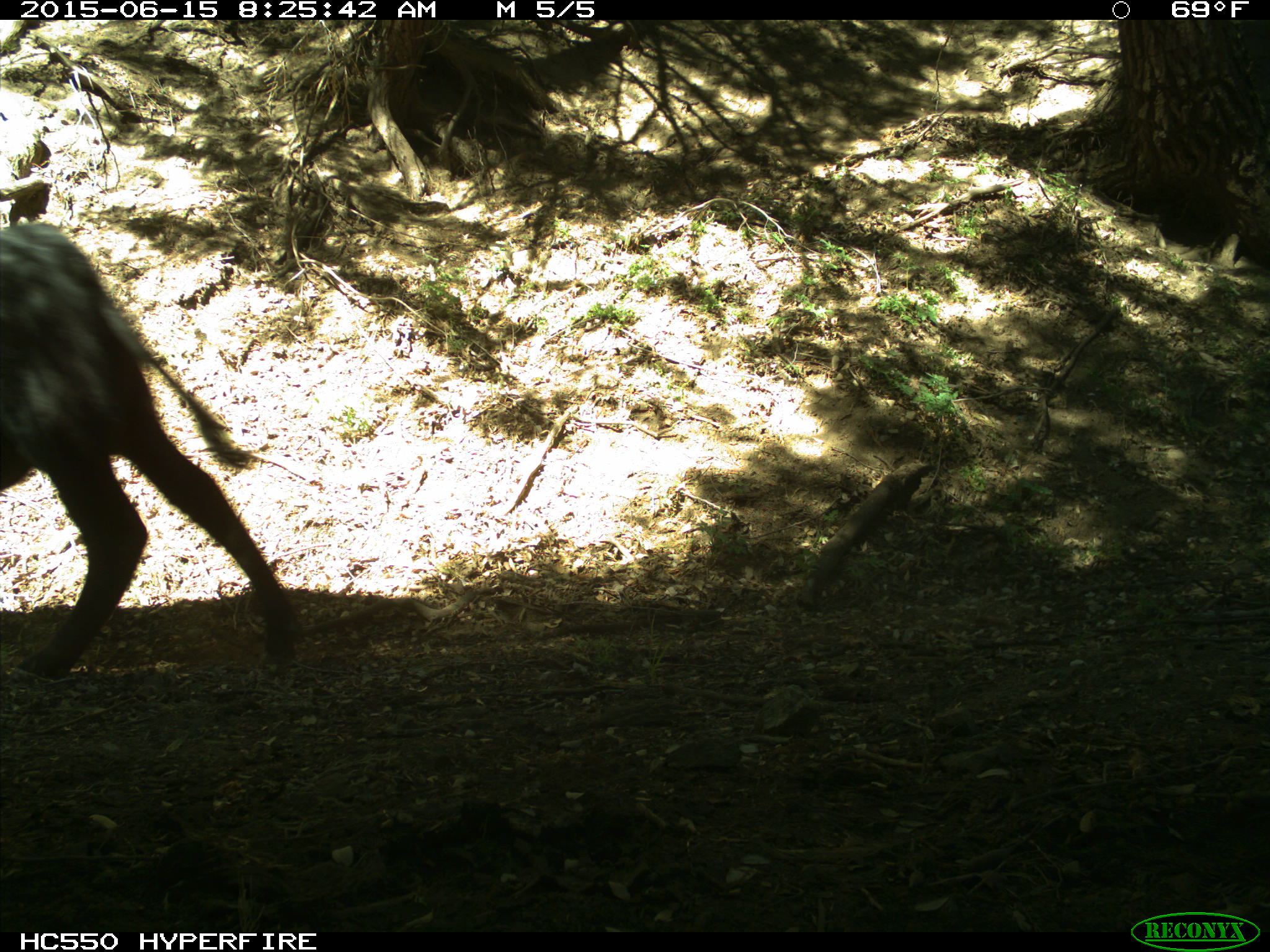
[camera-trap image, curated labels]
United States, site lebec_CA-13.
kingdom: Animalia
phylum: Chordata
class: Mammalia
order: Artiodactyla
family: Bovidae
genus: Bos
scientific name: Bos taurus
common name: domestic cow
Bos taurus (domestic cow).